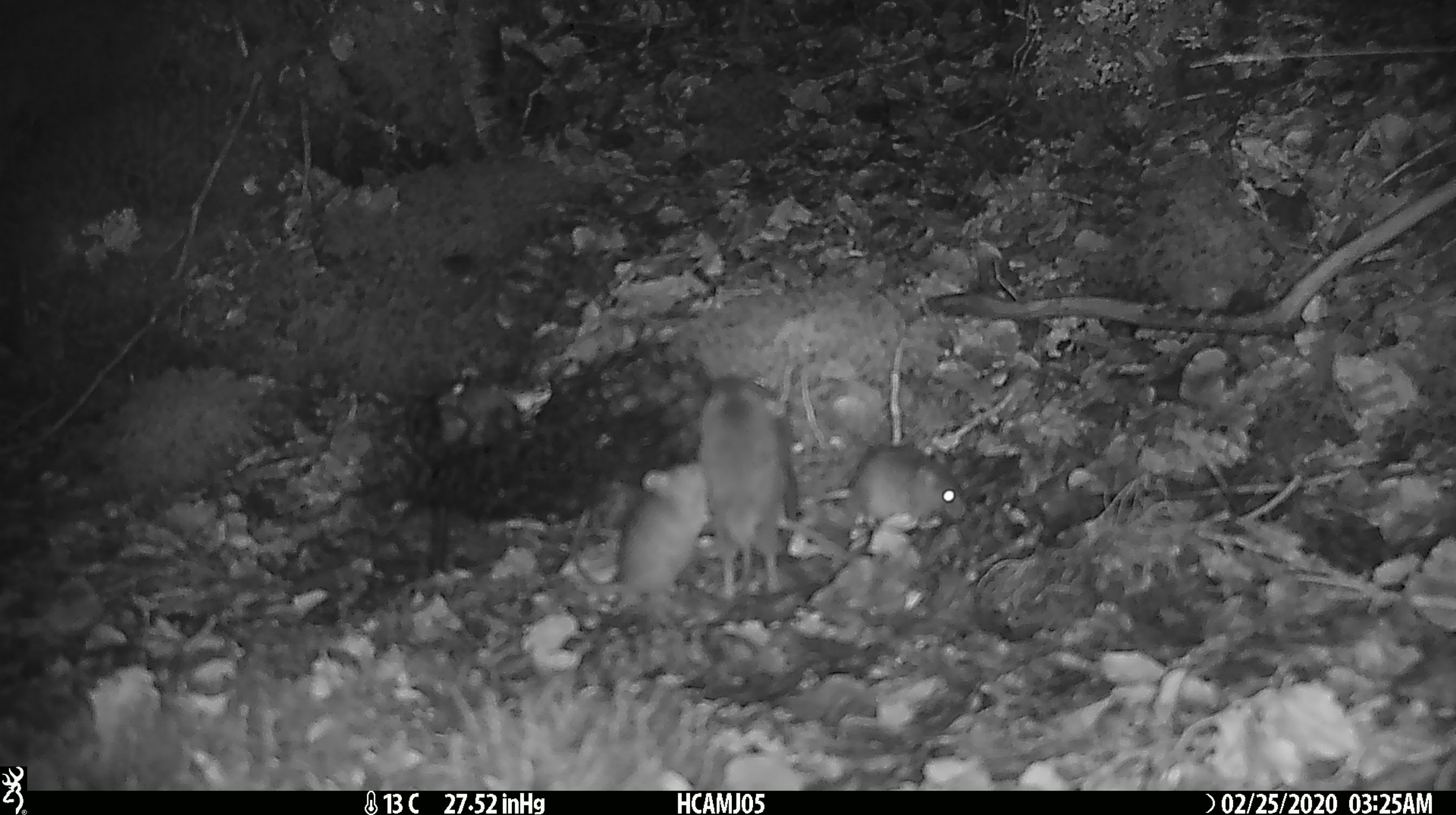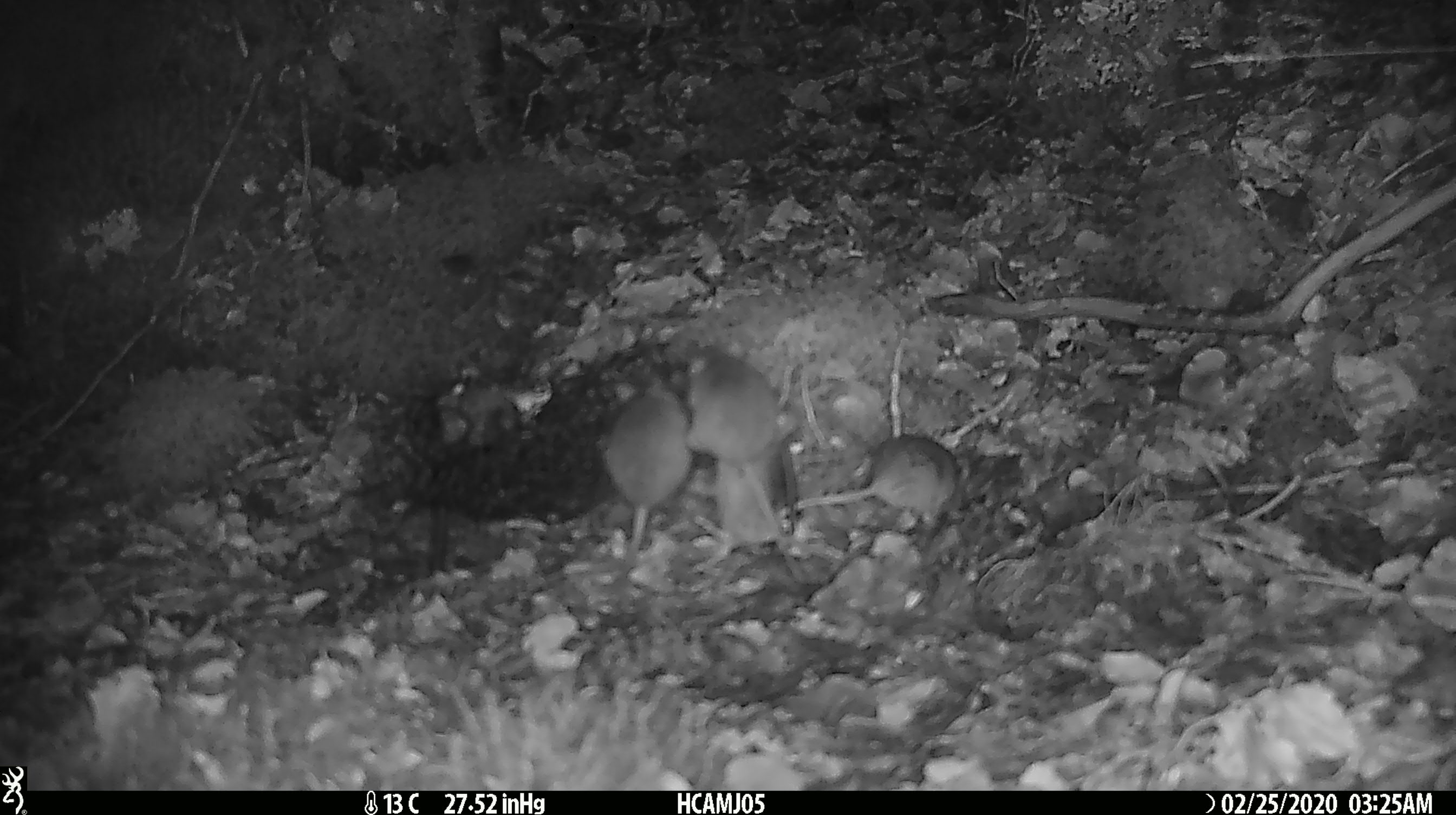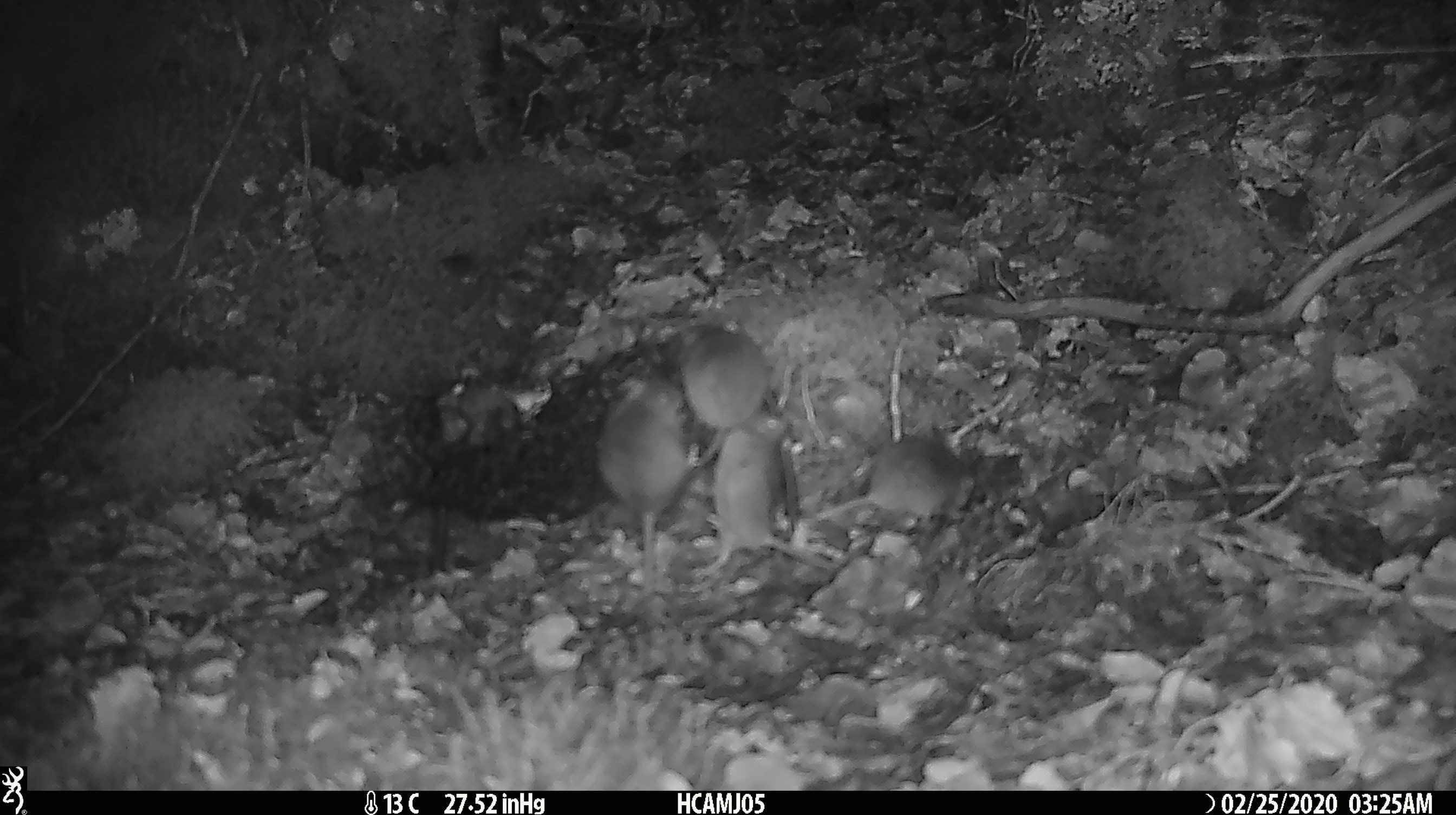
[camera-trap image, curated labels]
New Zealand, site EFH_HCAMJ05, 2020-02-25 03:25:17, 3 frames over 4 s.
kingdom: Animalia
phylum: Chordata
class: Mammalia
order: Rodentia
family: Muridae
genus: Mus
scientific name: Mus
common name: mouse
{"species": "mouse (Mus)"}